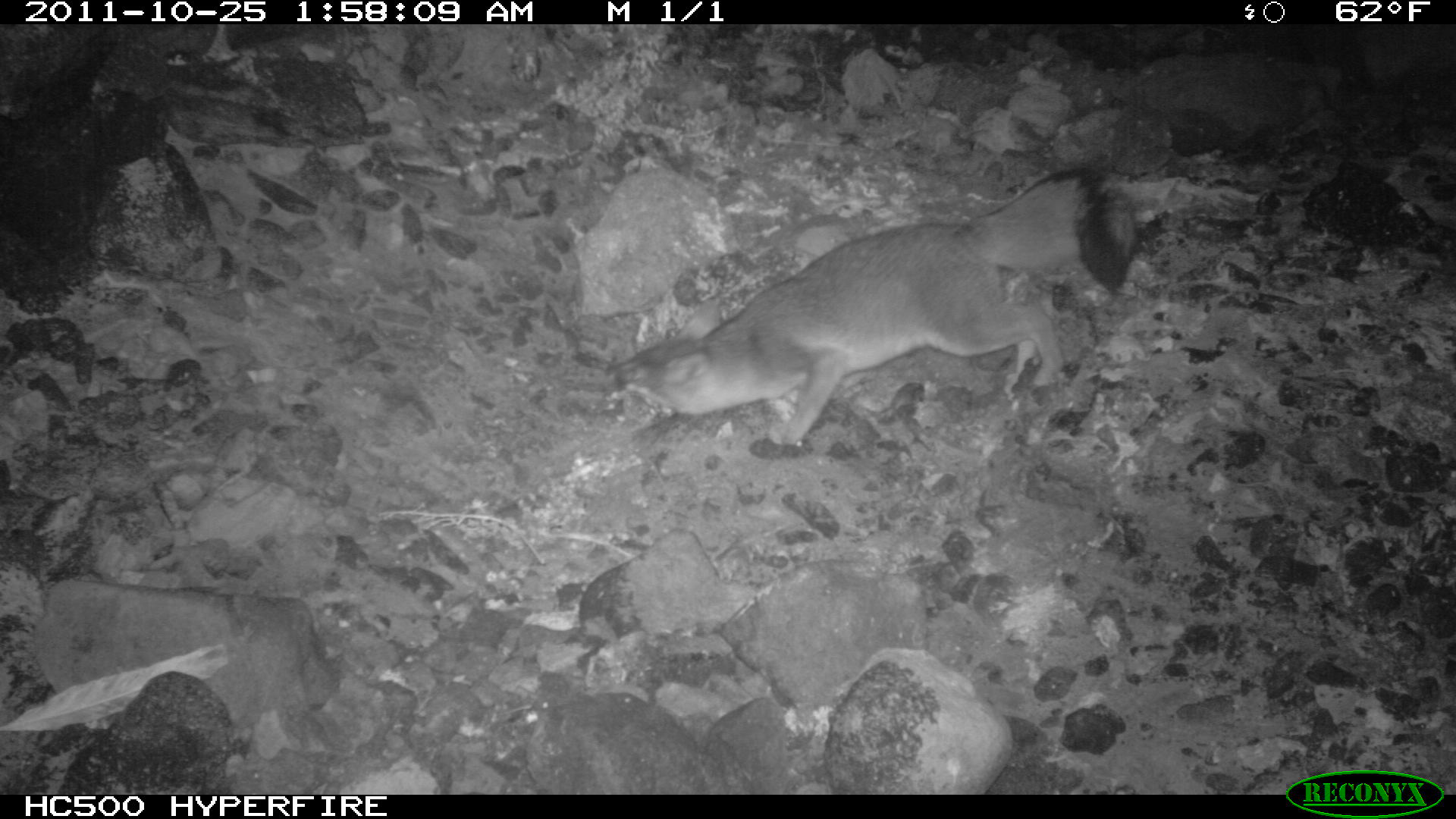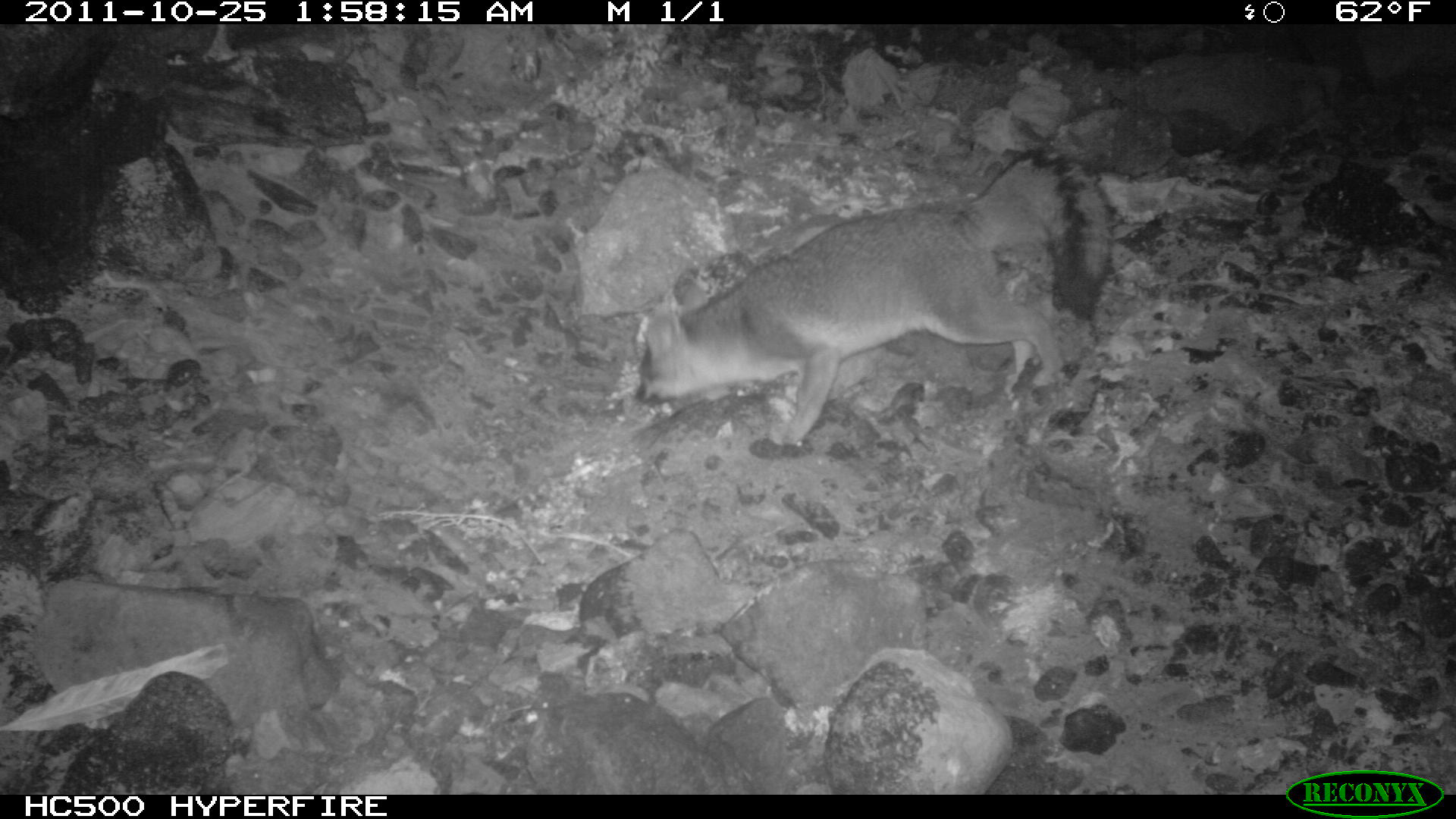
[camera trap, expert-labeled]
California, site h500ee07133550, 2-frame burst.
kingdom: Animalia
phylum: Chordata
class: Mammalia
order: Carnivora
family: Canidae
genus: Urocyon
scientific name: Urocyon littoralis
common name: island fox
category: fox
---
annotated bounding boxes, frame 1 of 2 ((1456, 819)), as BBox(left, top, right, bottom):
fox: BBox(613, 167, 1135, 444)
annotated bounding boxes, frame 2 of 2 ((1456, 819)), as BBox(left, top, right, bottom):
fox: BBox(629, 146, 1110, 450)